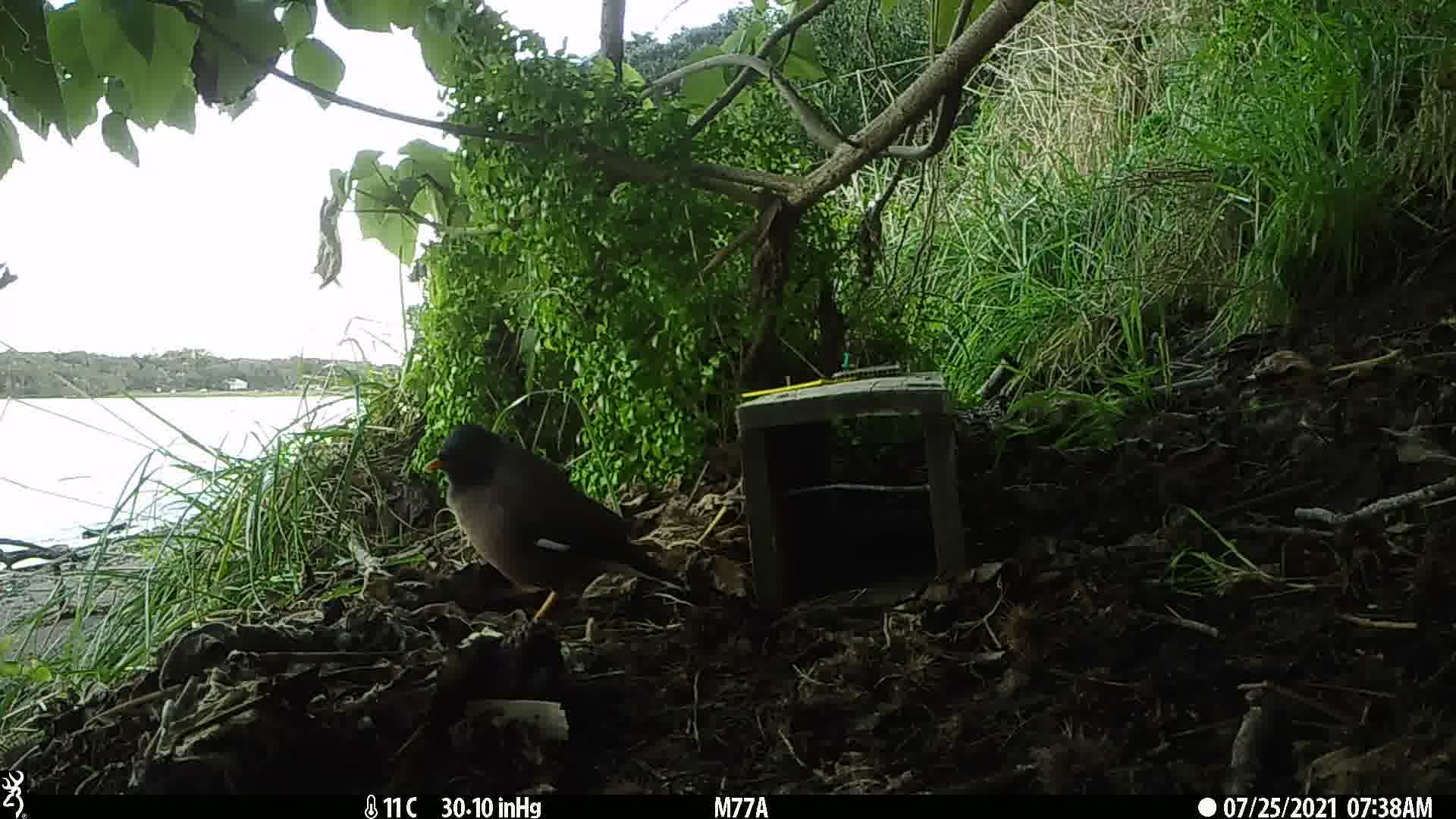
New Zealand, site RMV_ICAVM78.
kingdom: Animalia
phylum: Chordata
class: Aves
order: Passeriformes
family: Sturnidae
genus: Acridotheres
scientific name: Acridotheres tristis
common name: common myna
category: myna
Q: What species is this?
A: Myna (common myna) (Acridotheres tristis).